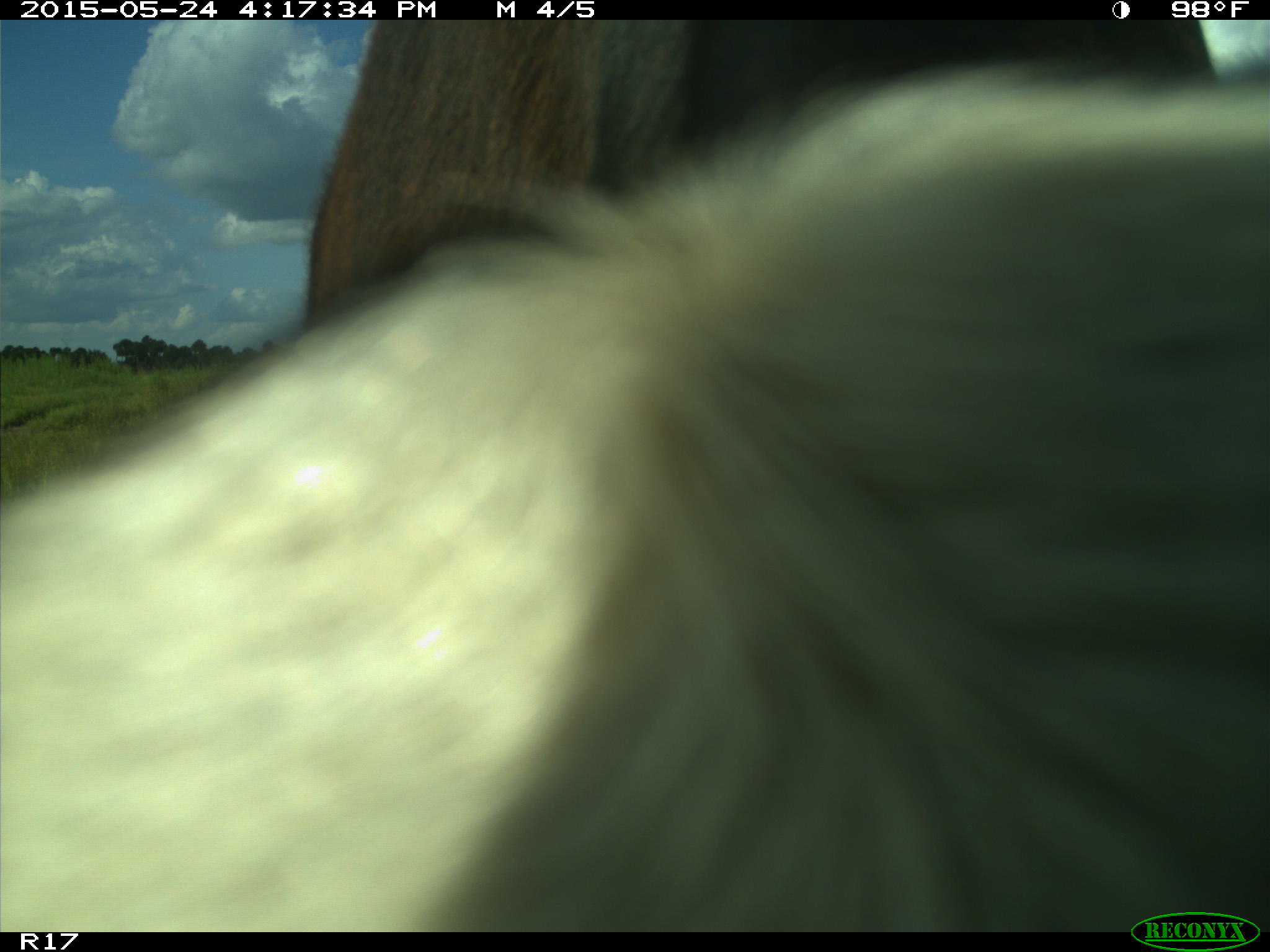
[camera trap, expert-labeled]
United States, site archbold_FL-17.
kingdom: Animalia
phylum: Chordata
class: Mammalia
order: Artiodactyla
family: Bovidae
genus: Bos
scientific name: Bos taurus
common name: domestic cow